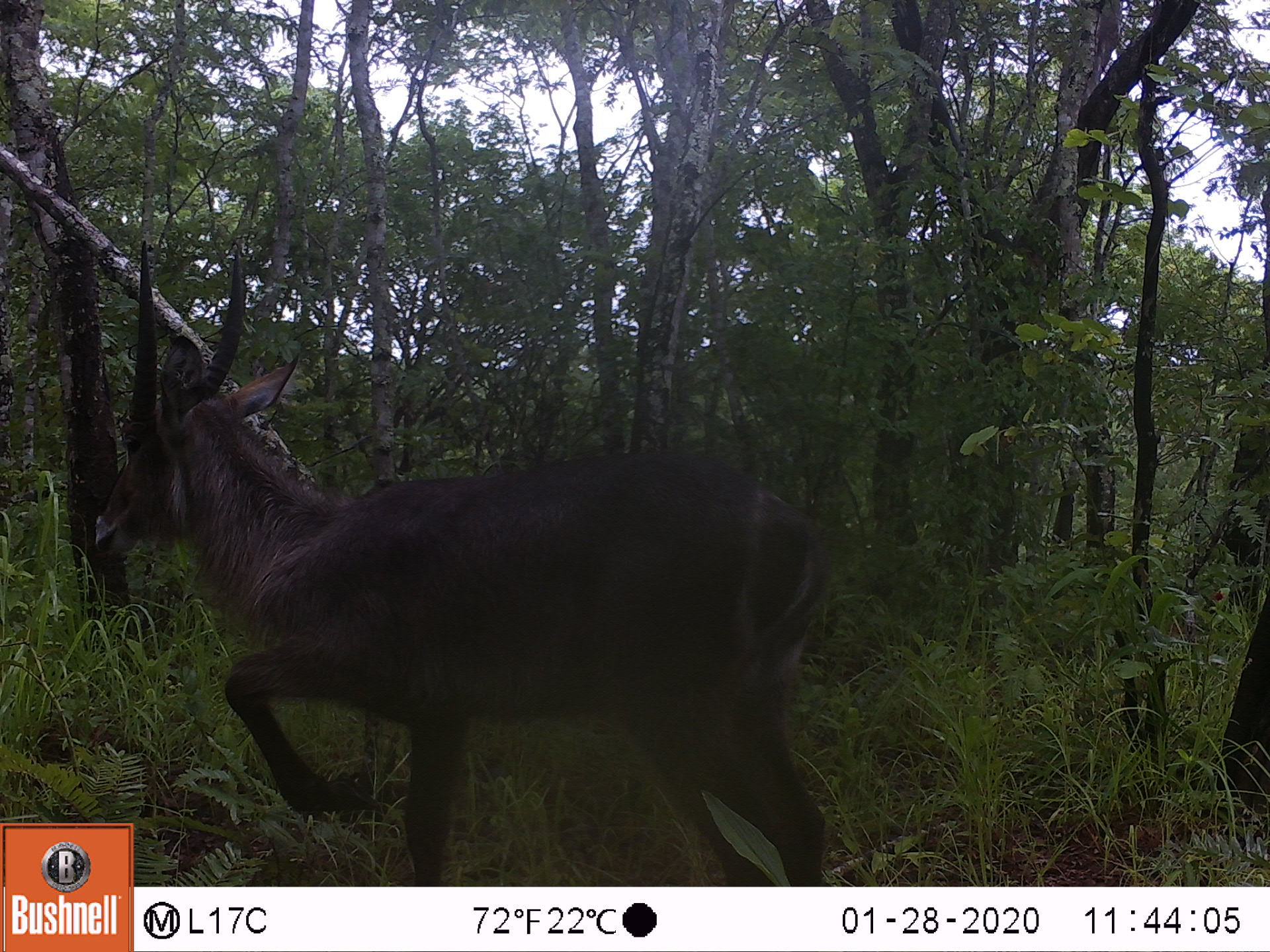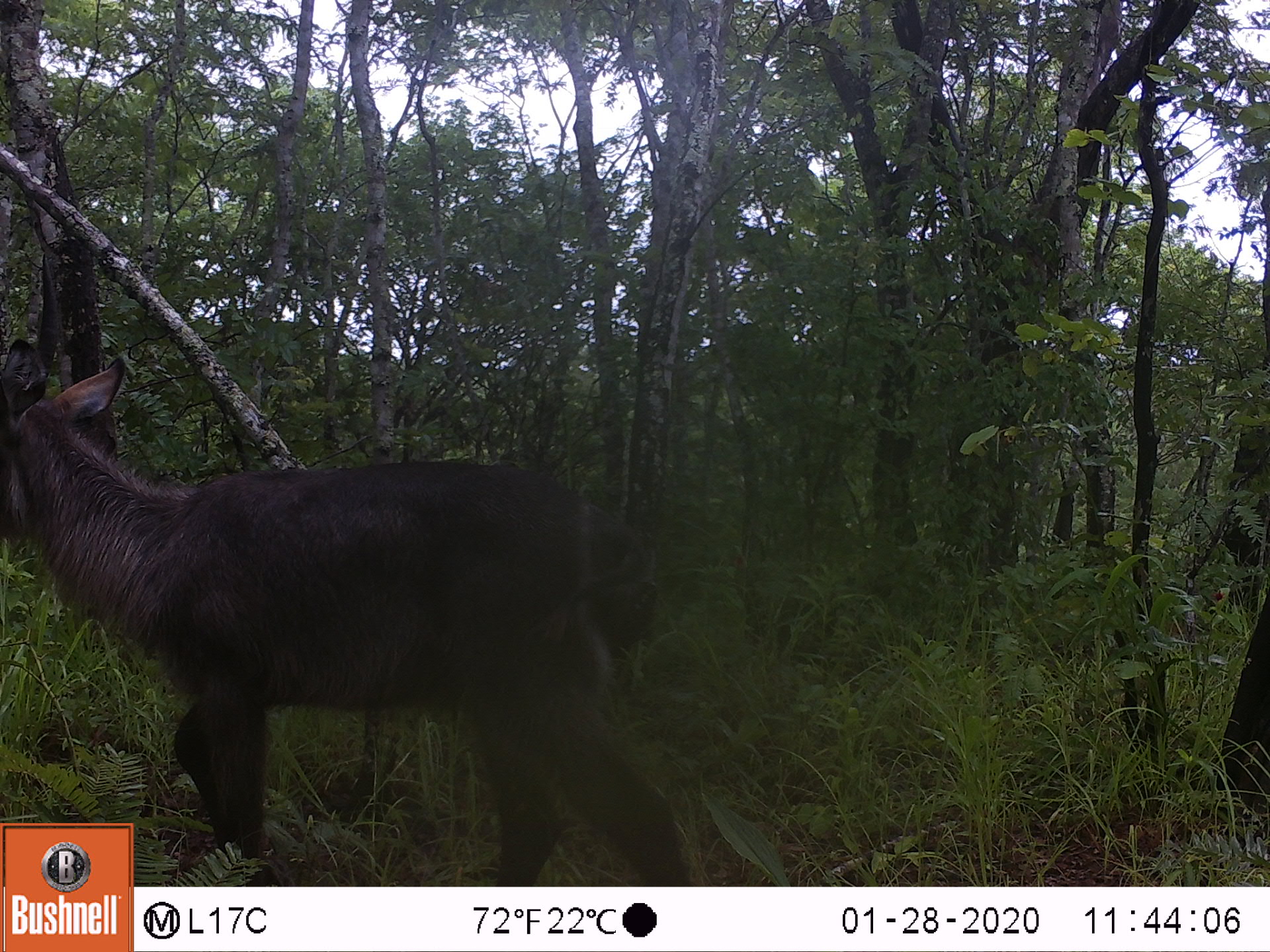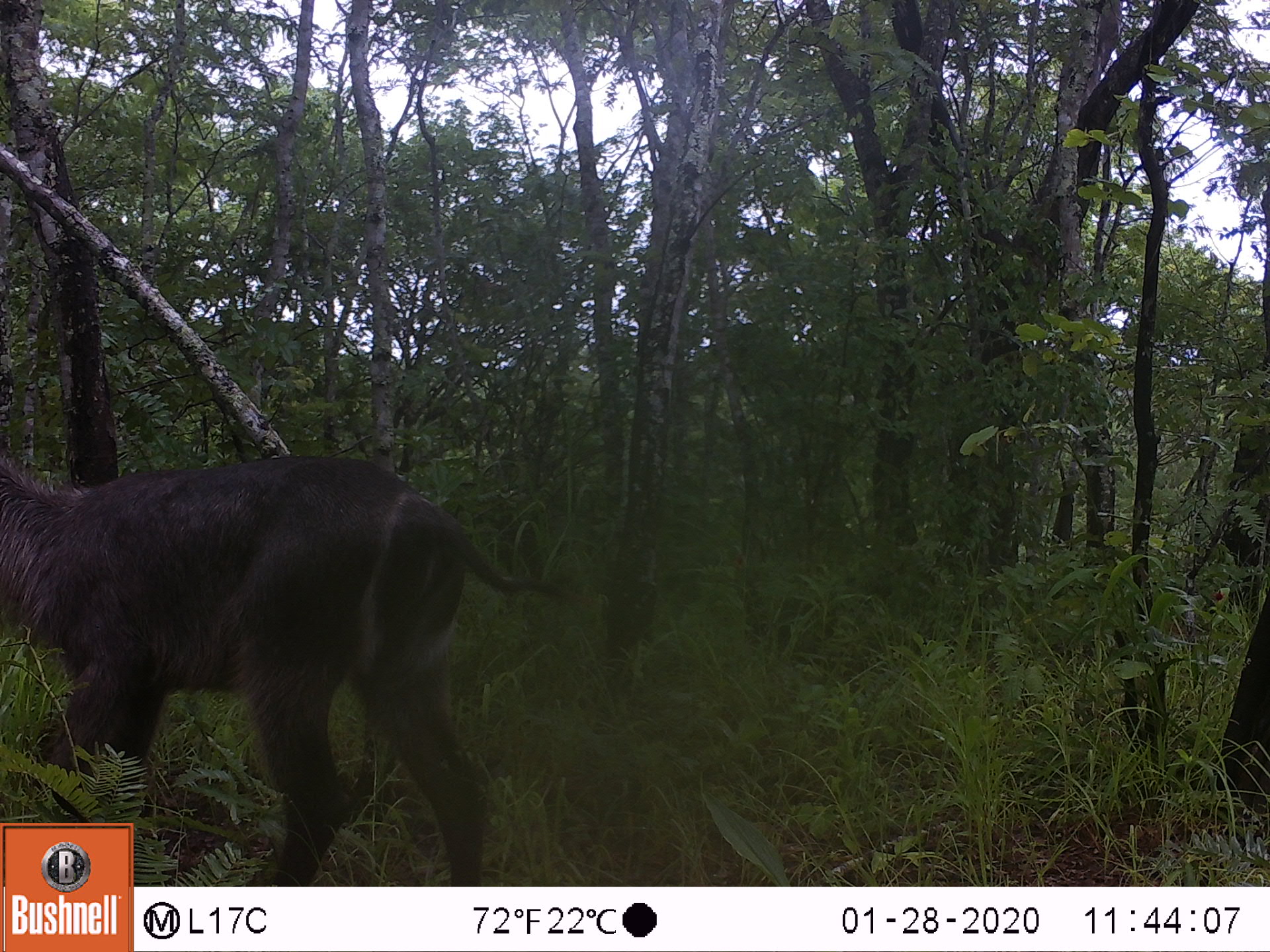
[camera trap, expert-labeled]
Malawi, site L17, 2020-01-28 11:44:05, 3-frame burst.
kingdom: Animalia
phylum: Chordata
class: Mammalia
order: Artiodactyla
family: Bovidae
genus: Kobus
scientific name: Kobus ellipsiprymnus ellipsiprymnus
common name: common waterbuck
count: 1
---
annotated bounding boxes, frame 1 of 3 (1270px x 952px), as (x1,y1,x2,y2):
common waterbuck: (135,237,824,883)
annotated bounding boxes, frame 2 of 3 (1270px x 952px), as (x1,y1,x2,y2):
common waterbuck: (5,254,656,816)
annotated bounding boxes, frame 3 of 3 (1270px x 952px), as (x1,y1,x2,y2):
common waterbuck: (2,451,482,819)